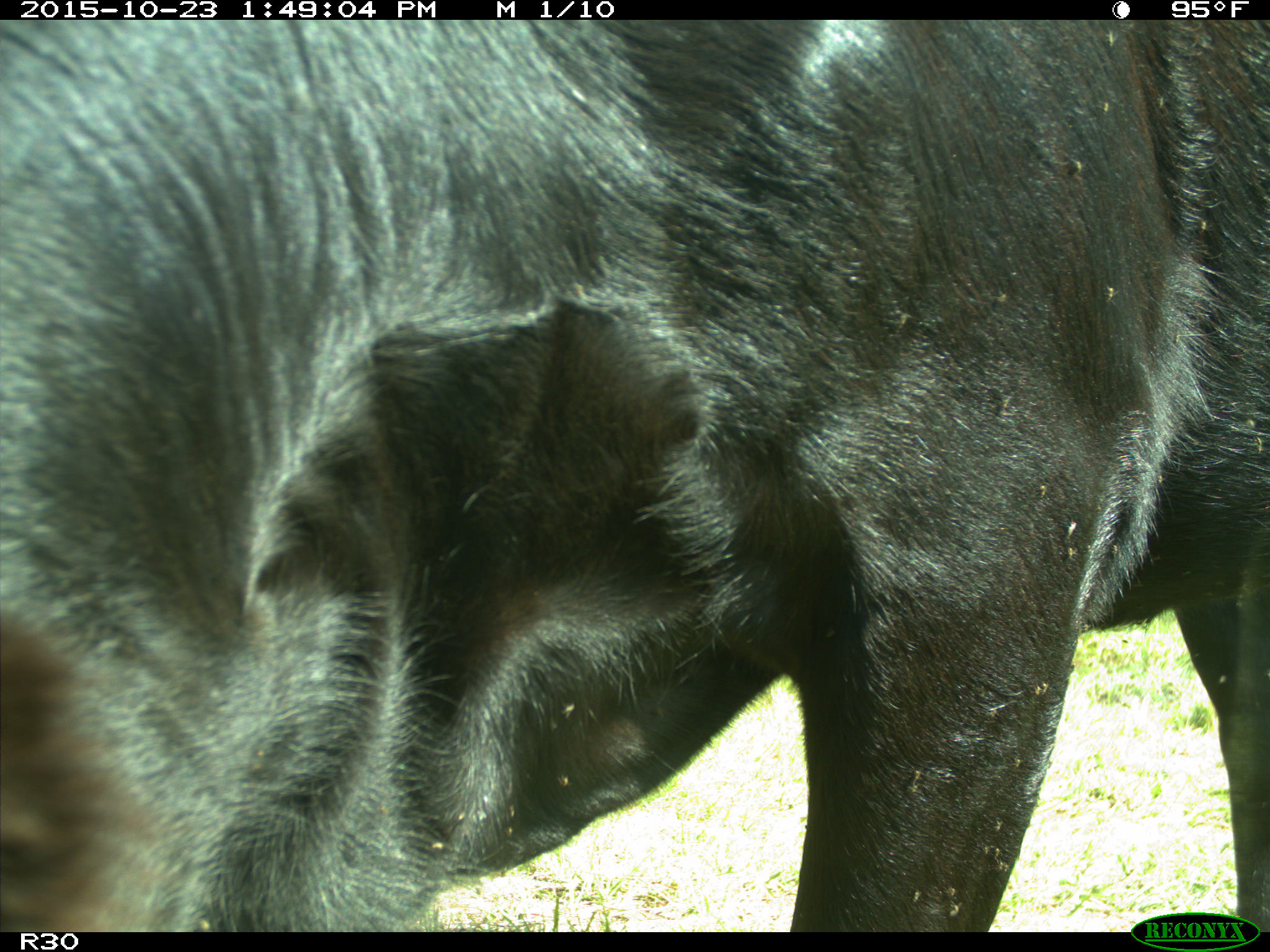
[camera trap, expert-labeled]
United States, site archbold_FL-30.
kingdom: Animalia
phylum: Chordata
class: Mammalia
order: Artiodactyla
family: Bovidae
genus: Bos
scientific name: Bos taurus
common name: domestic cow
Bos taurus (domestic cow).